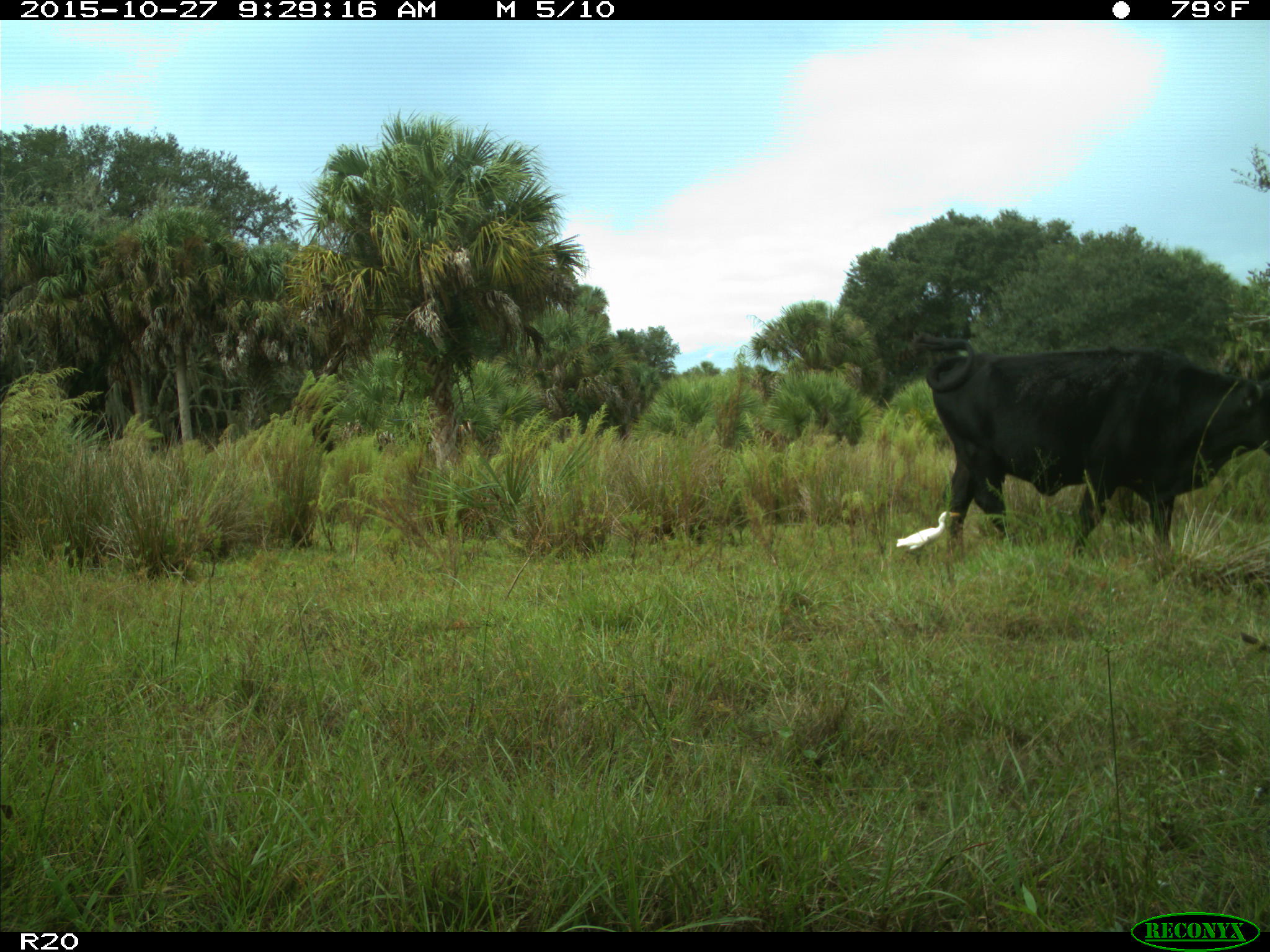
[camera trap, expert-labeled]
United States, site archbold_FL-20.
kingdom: Animalia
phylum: Chordata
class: Mammalia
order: Artiodactyla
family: Bovidae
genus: Bos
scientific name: Bos taurus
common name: domestic cow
Bos taurus (domestic cow).